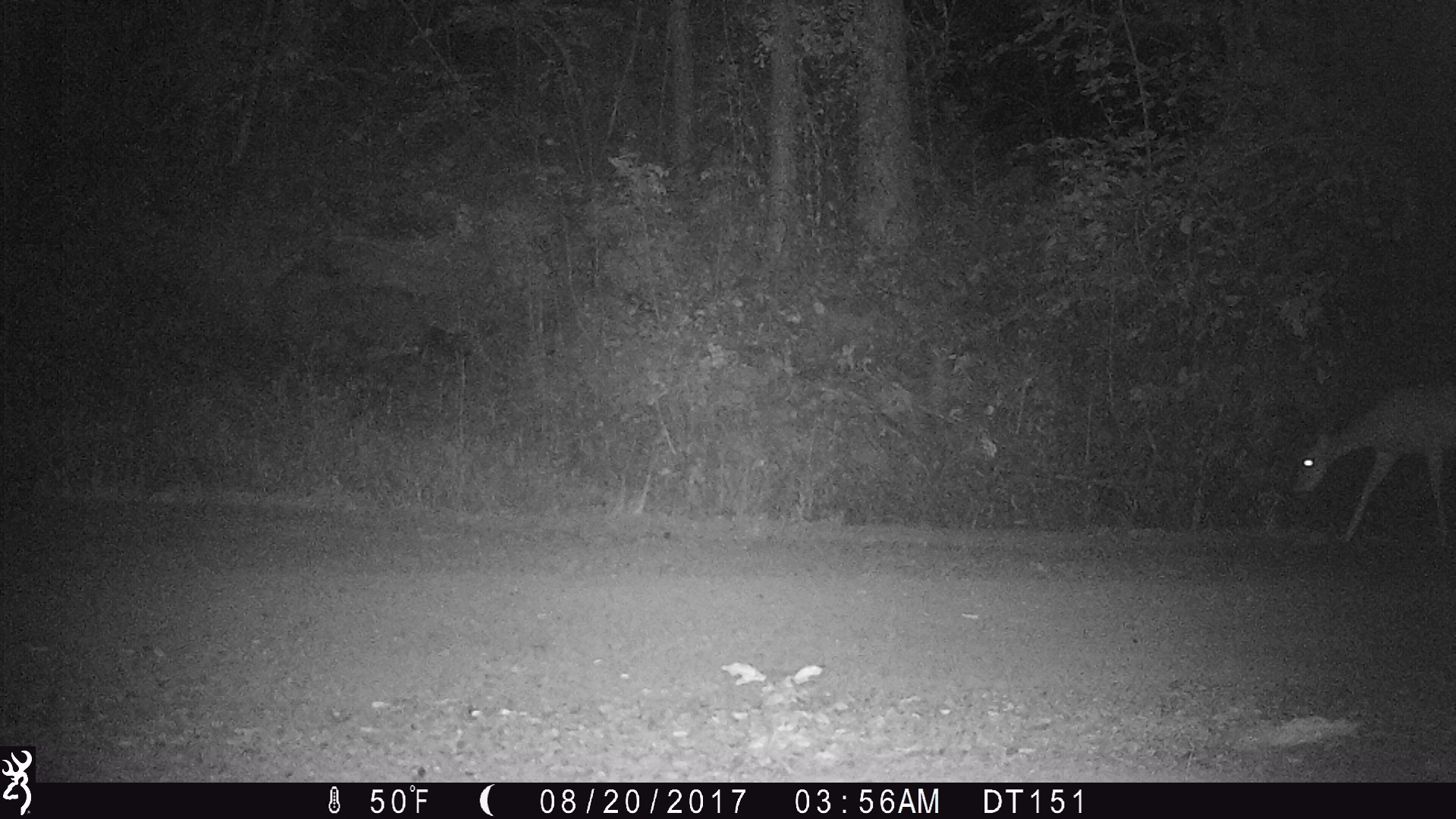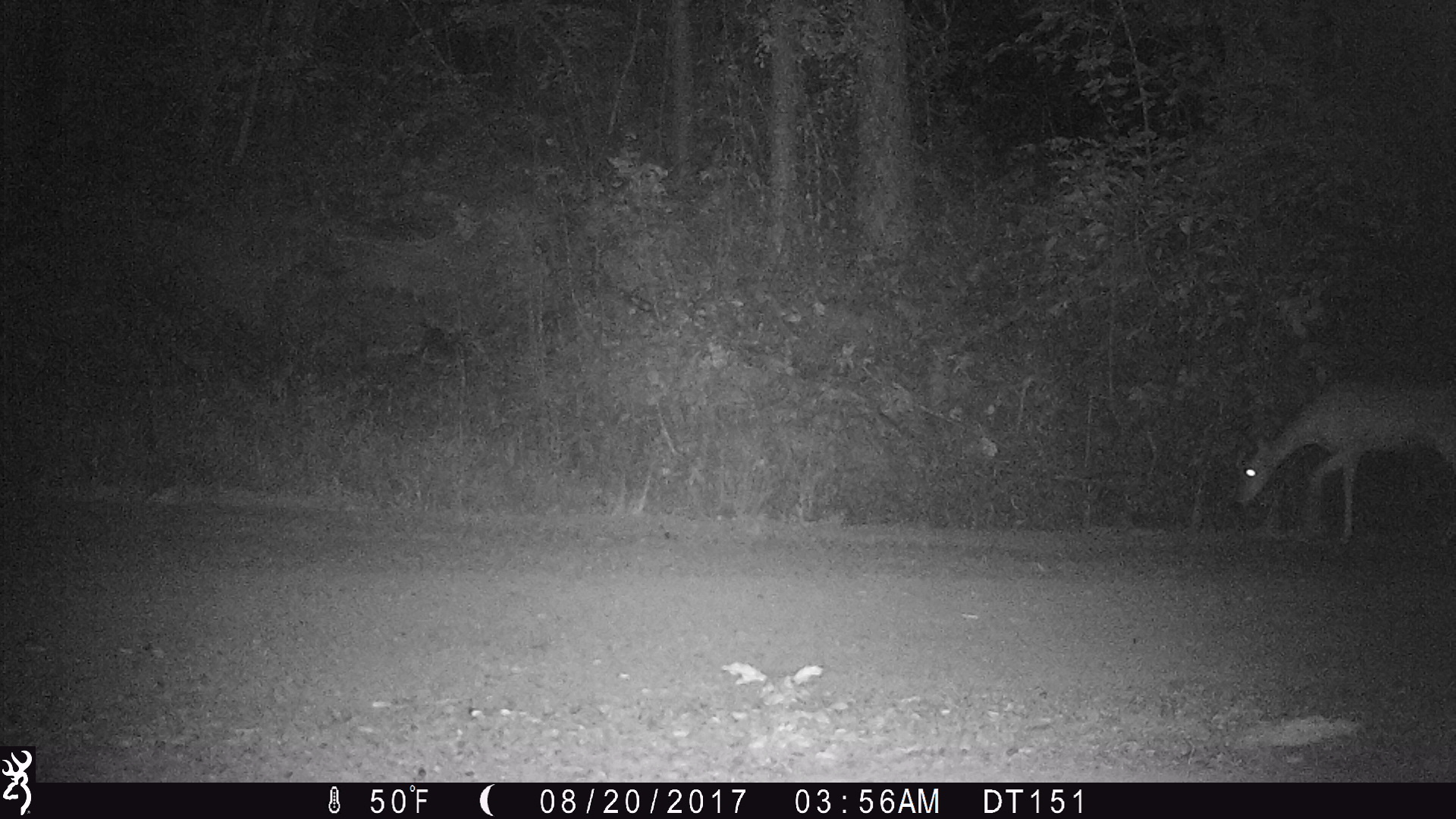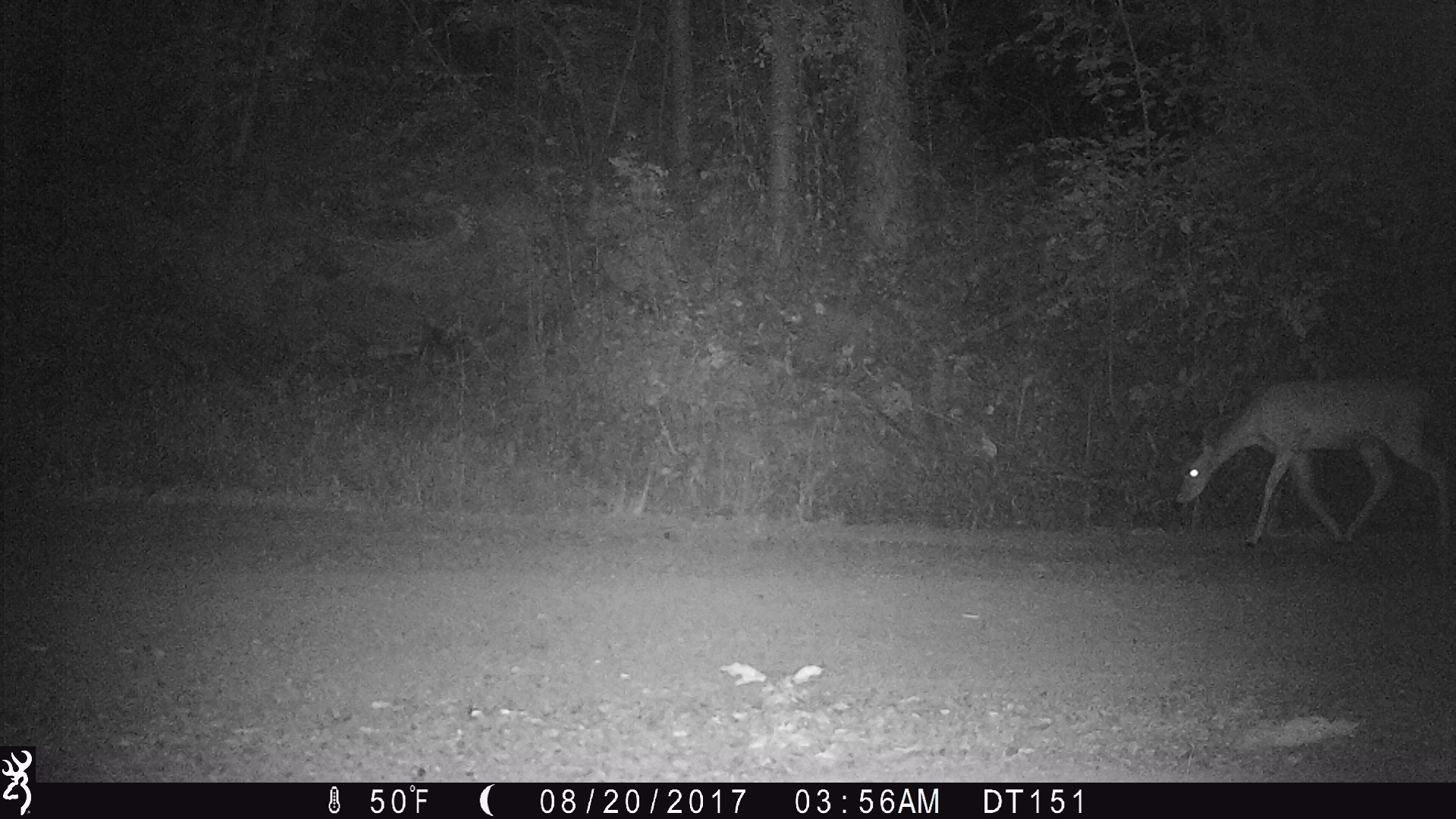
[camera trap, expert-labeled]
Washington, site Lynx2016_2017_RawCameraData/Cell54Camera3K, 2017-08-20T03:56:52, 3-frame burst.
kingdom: Animalia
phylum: Chordata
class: Mammalia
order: Artiodactyla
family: Cervidae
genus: Odocoileus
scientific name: Odocoileus virginianus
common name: white-tailed deer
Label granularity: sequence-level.